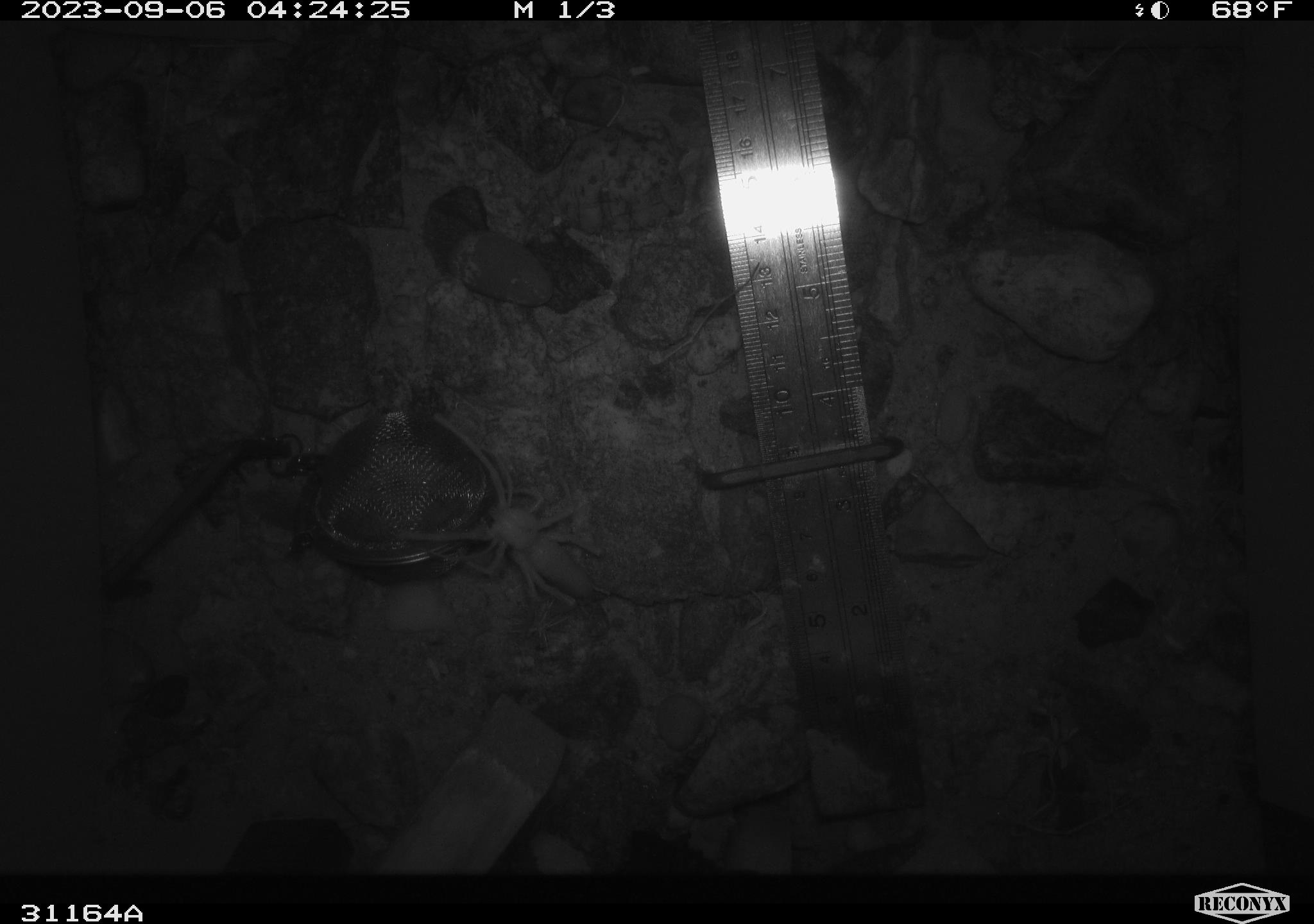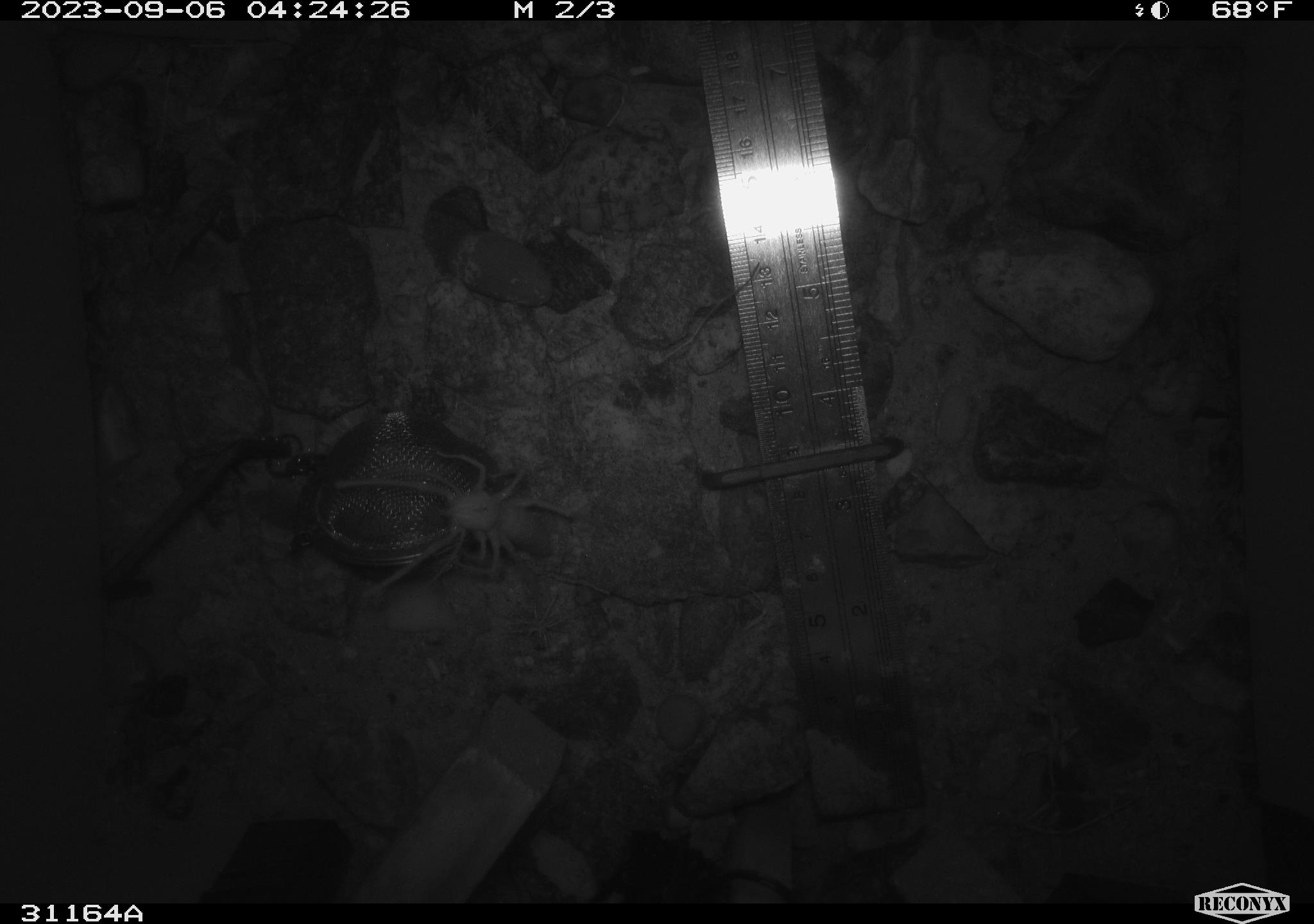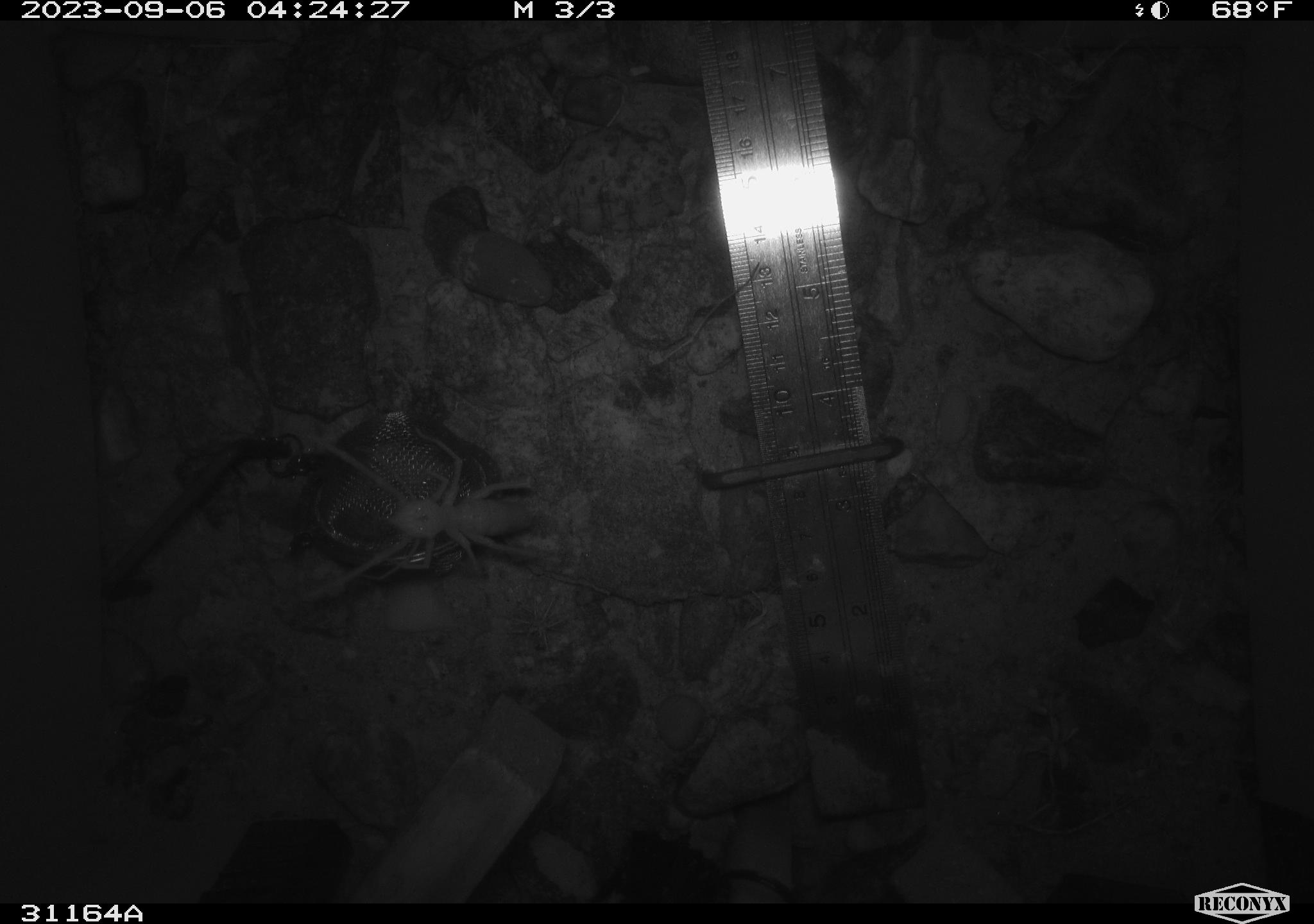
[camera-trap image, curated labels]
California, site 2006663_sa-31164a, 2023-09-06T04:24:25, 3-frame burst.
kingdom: Animalia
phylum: Arthropoda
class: Insecta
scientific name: Insecta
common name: insect